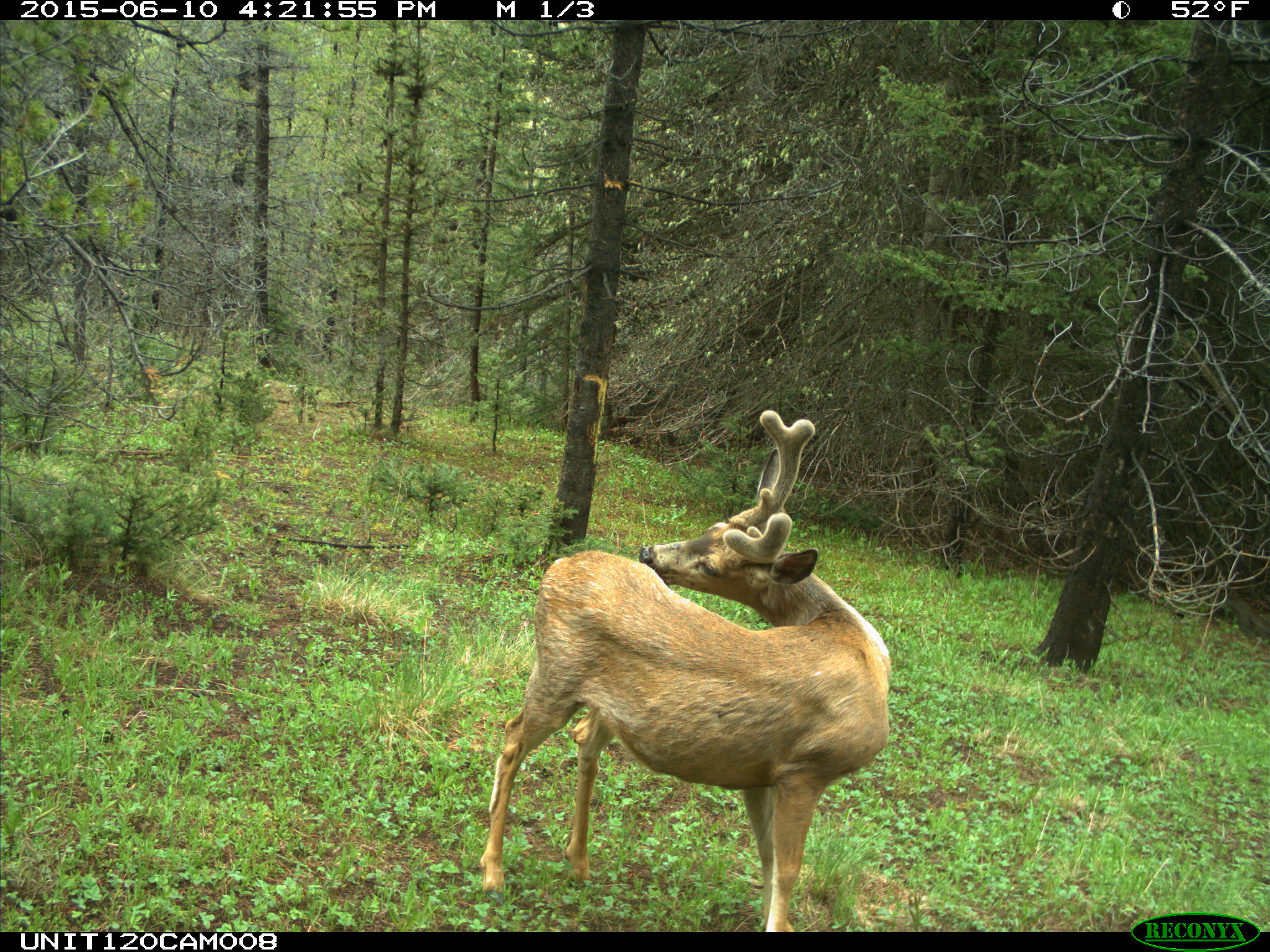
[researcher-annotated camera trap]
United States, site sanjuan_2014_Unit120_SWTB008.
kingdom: Animalia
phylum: Chordata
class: Mammalia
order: Artiodactyla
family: Cervidae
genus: Odocoileus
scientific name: Odocoileus hemionus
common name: mule deer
Odocoileus hemionus (mule deer).